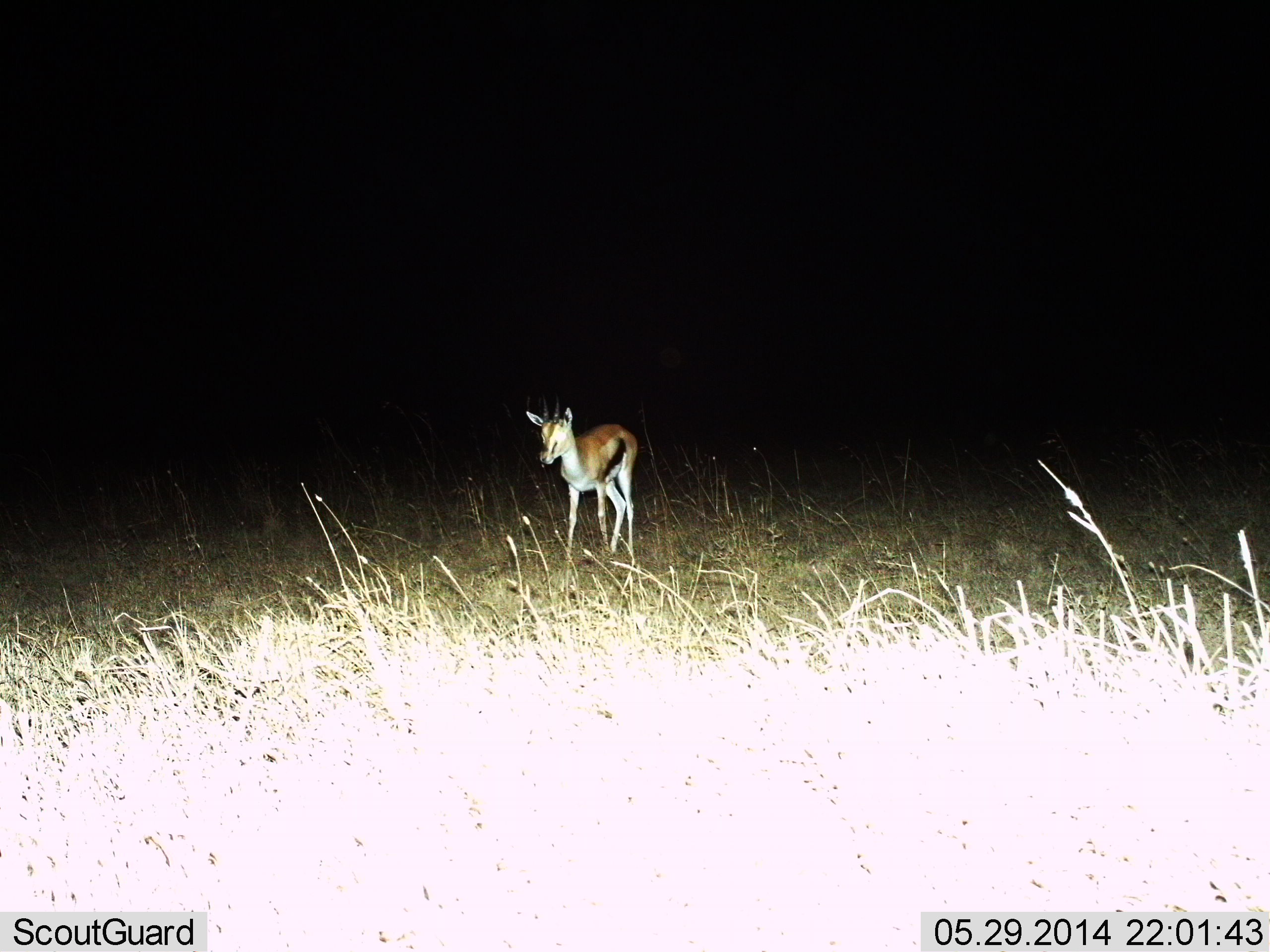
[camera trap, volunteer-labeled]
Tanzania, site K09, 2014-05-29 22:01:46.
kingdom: Animalia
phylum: Chordata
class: Mammalia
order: Artiodactyla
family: Bovidae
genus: Eudorcas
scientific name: Eudorcas thomsonii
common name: thomson's gazelle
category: gazellethomsons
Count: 1.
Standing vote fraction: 70%.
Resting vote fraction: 0%.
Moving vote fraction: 40%.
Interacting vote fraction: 0%.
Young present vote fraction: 0%.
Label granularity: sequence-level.